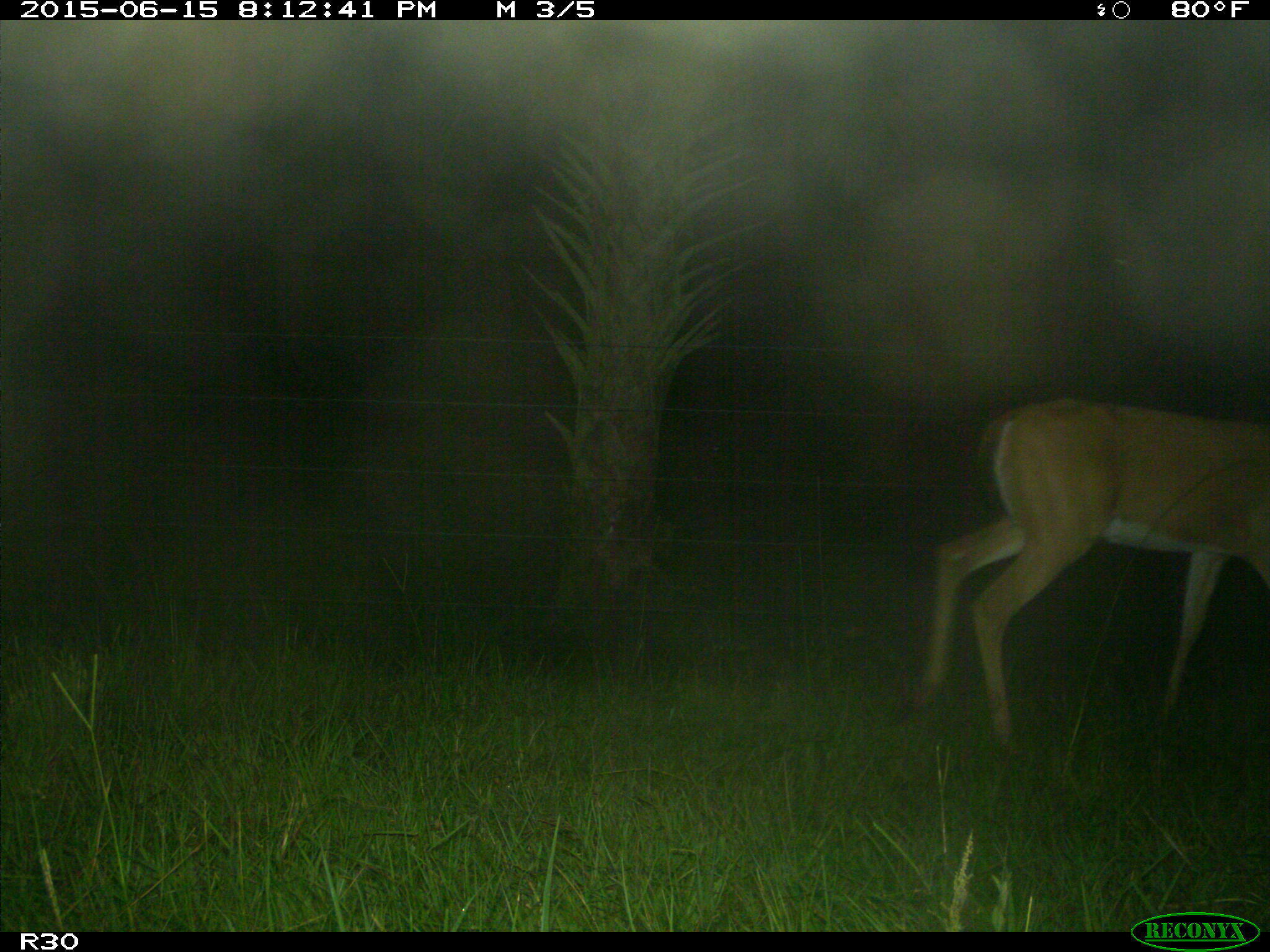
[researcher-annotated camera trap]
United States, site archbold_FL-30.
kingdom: Animalia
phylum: Chordata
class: Mammalia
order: Artiodactyla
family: Cervidae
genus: Odocoileus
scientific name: Odocoileus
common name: deer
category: unidentified deer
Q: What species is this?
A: Unidentified deer (deer) (Odocoileus).